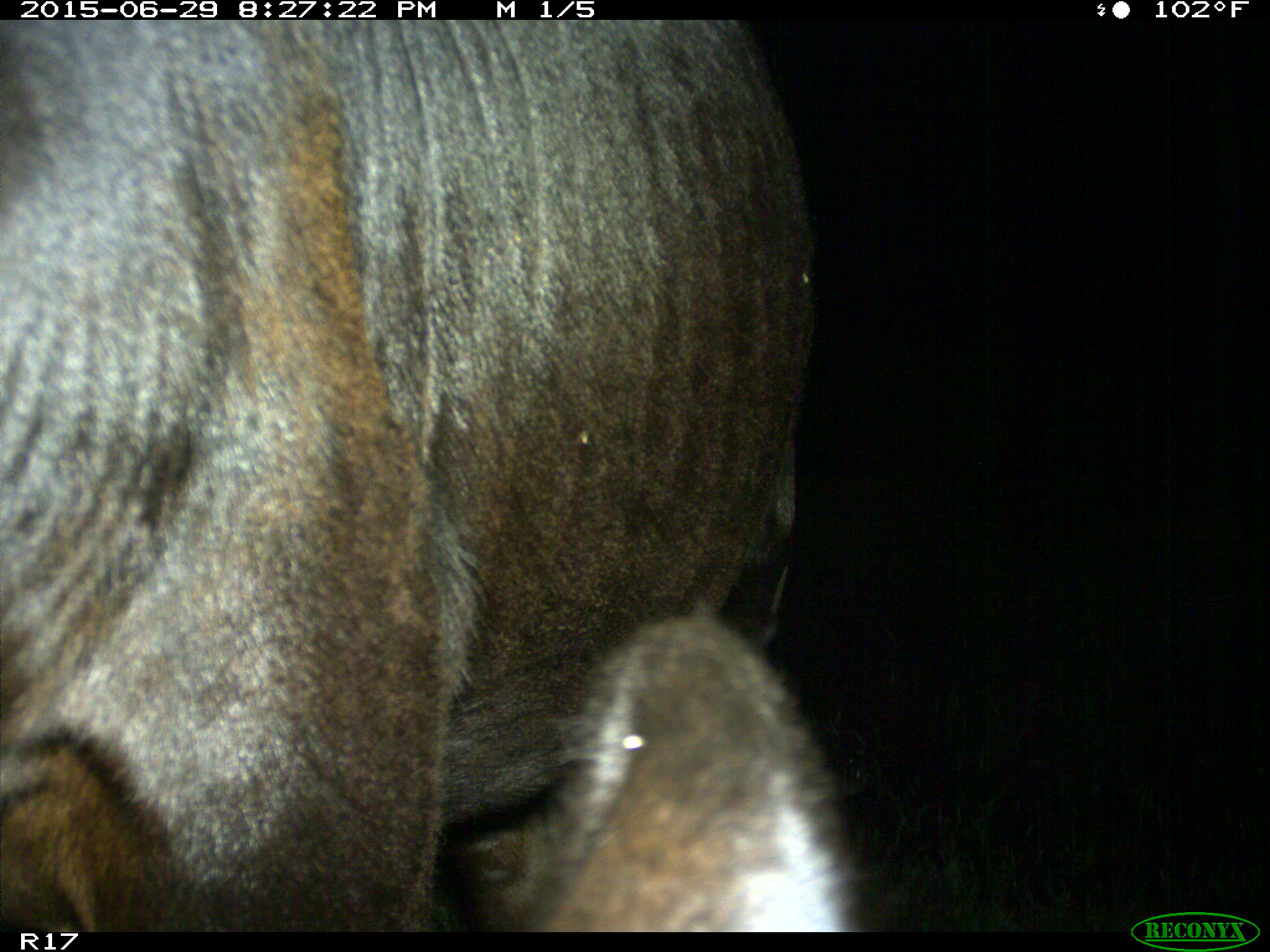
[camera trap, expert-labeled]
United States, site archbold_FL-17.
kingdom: Animalia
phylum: Chordata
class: Mammalia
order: Artiodactyla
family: Bovidae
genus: Bos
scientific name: Bos taurus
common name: domestic cow